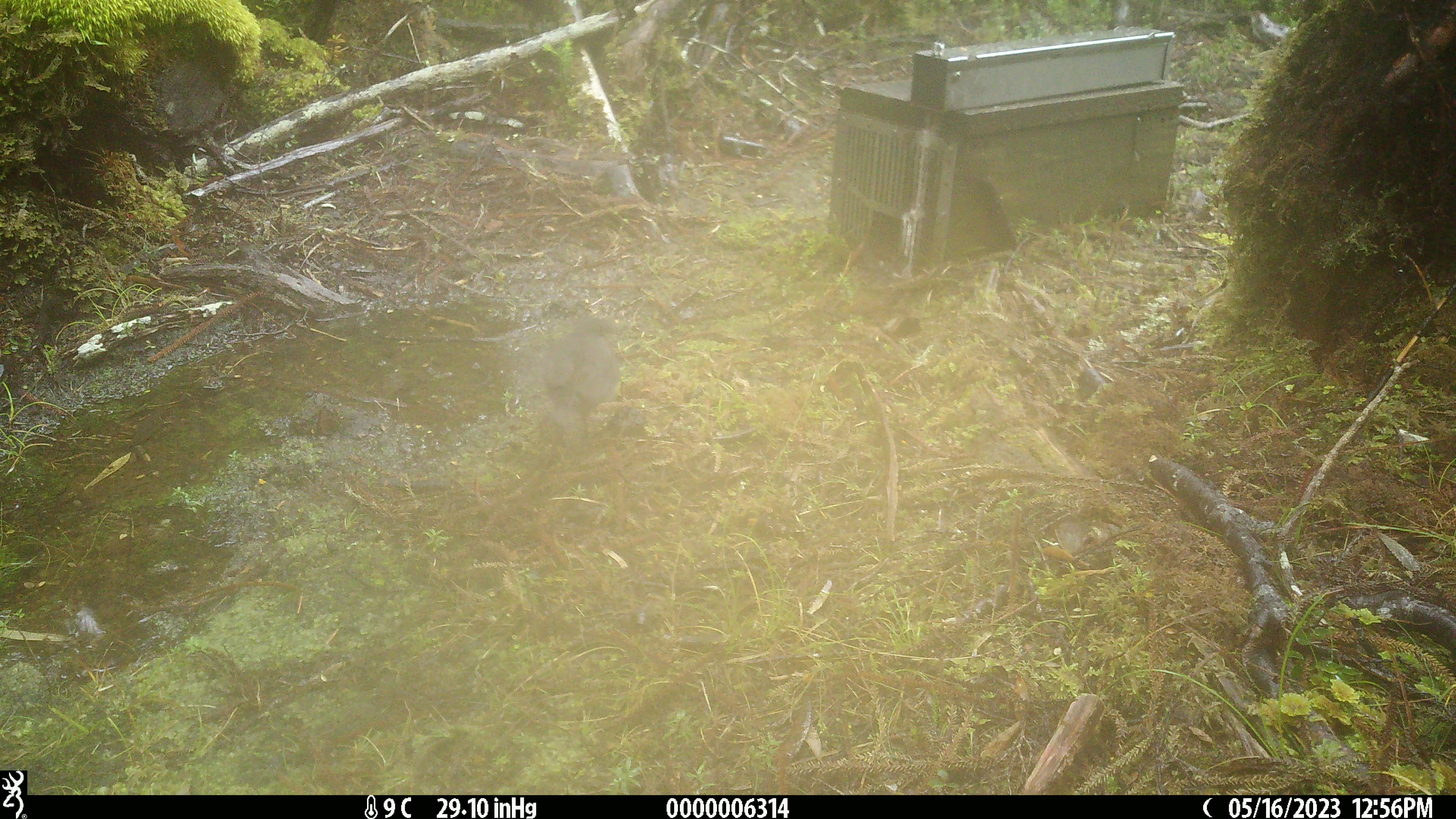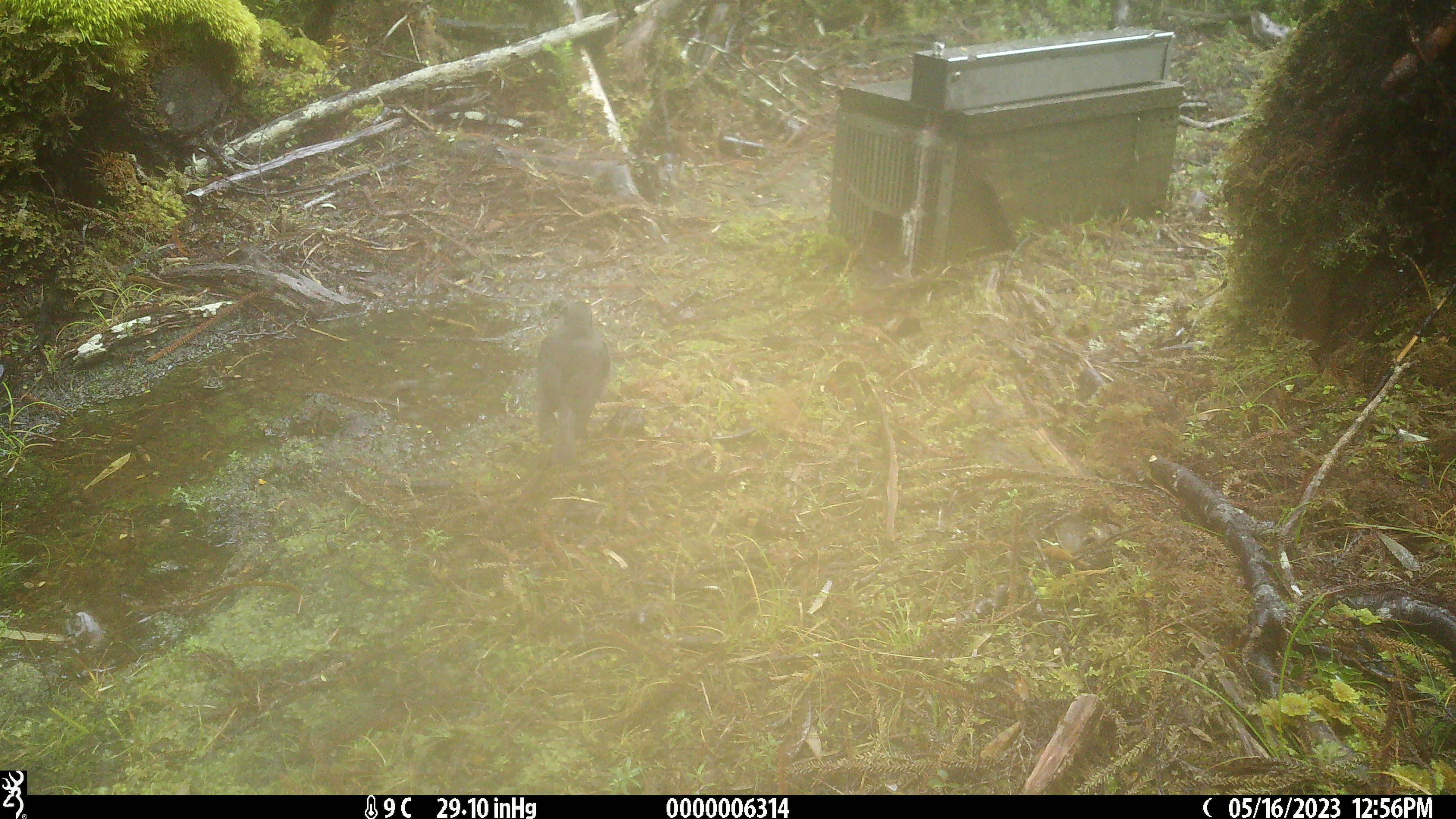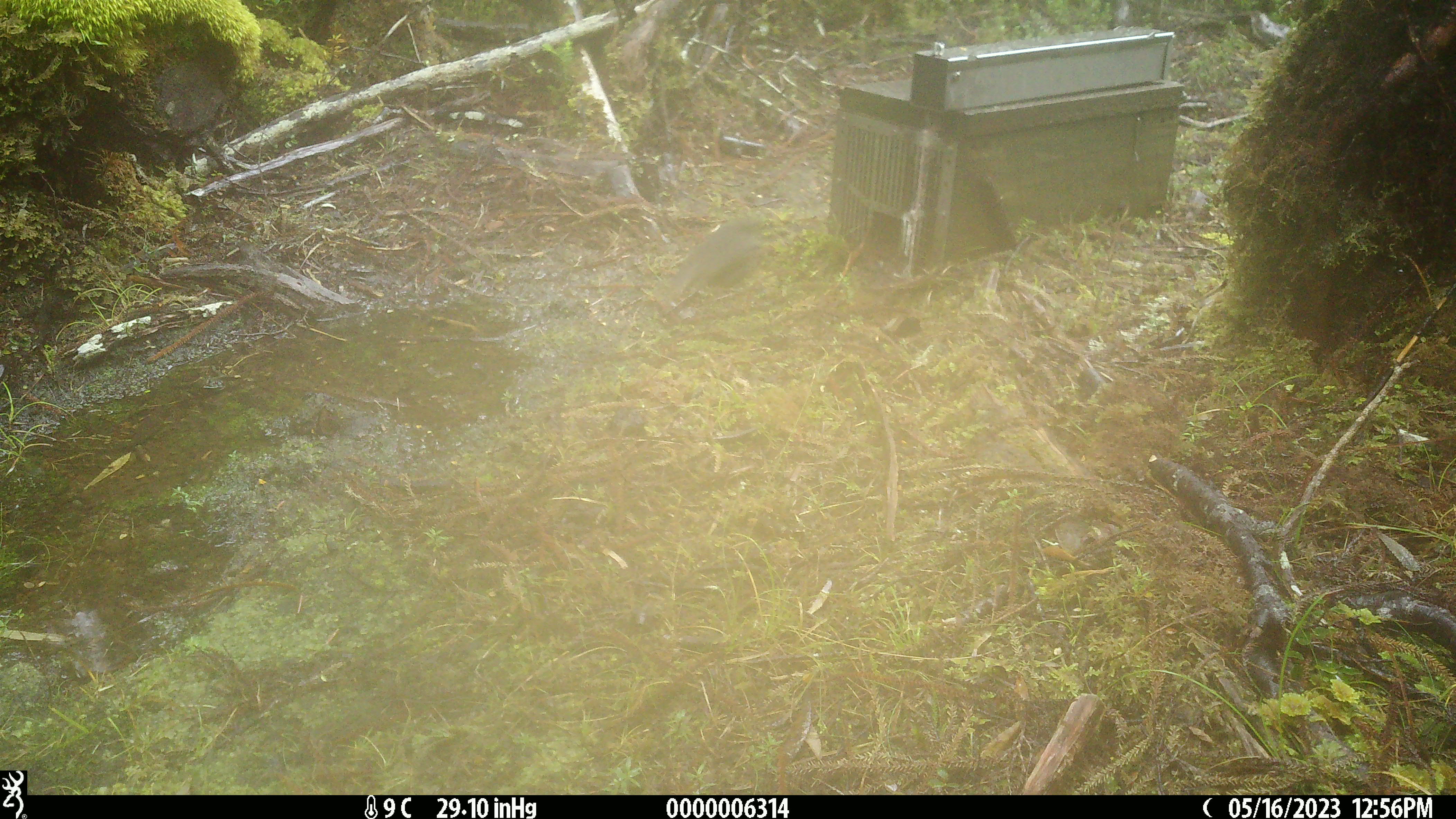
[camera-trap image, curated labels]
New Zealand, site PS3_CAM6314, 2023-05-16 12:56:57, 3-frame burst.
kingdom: Animalia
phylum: Chordata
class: Aves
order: Passeriformes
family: Petroicidae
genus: Petroica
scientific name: Petroica australis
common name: new zealand robin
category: robin